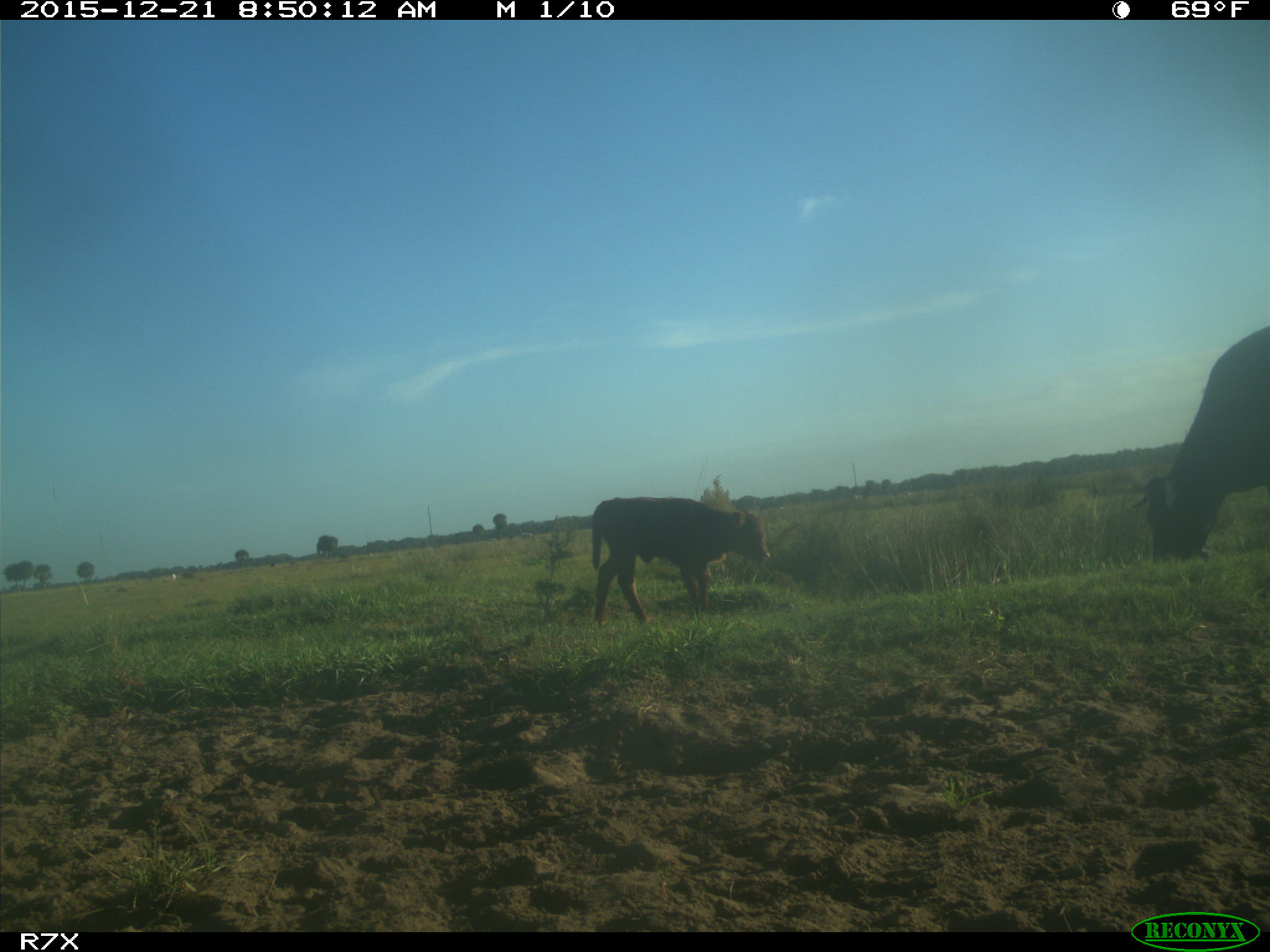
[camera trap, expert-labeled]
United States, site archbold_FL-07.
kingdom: Animalia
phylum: Chordata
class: Mammalia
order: Artiodactyla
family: Bovidae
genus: Bos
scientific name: Bos taurus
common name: domestic cow